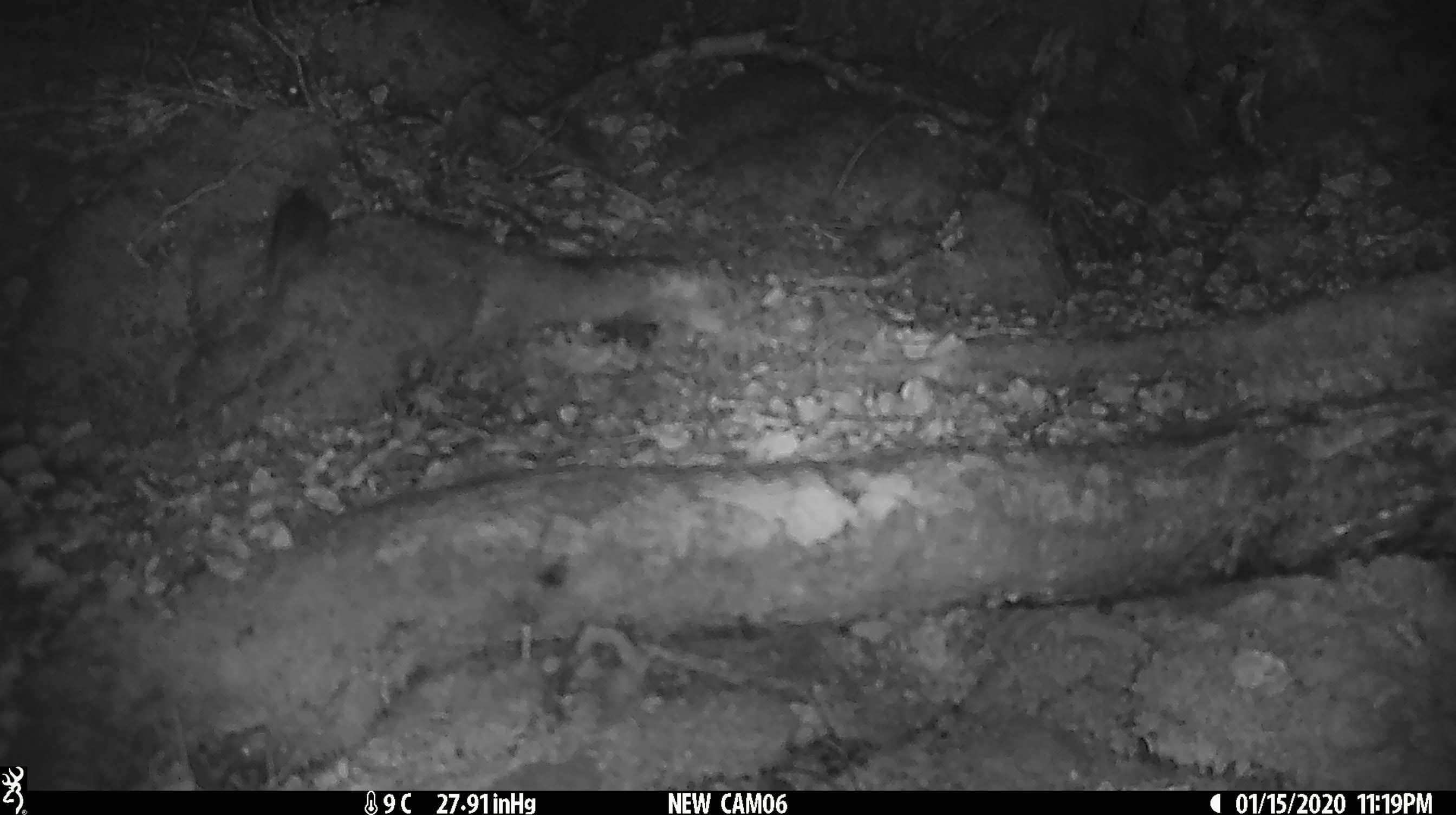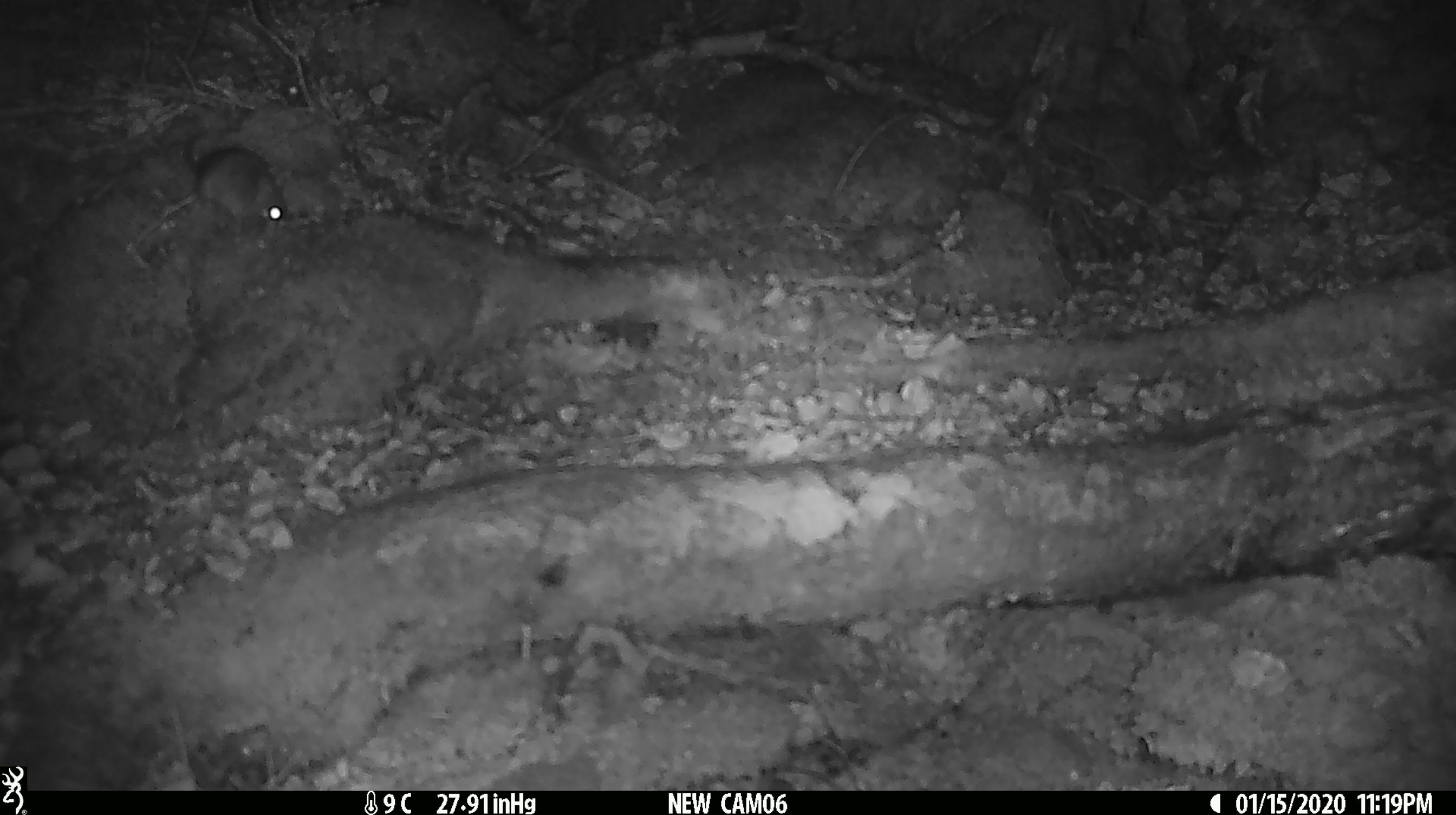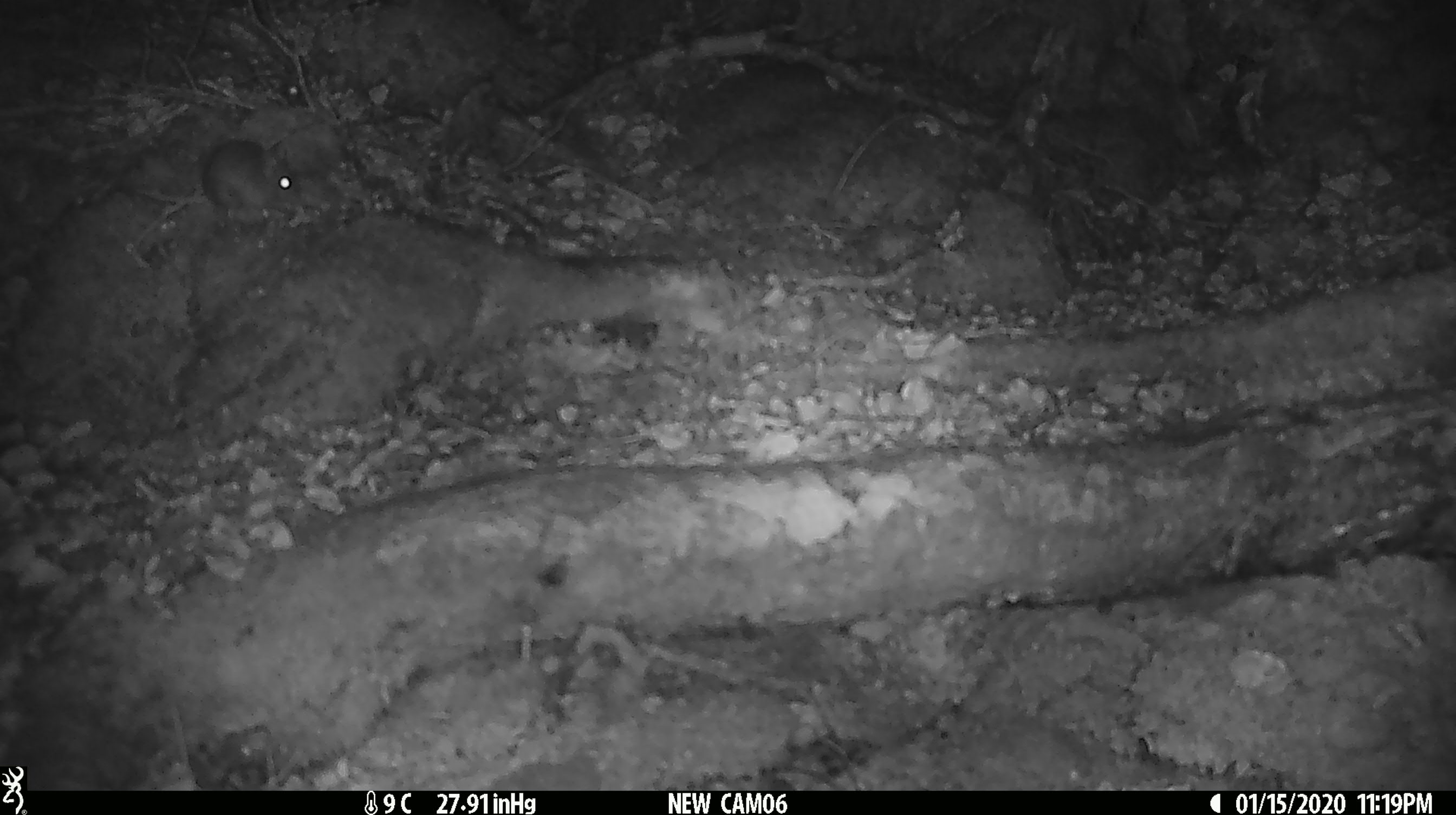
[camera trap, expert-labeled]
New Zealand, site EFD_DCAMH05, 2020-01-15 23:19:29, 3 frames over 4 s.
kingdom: Animalia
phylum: Chordata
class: Mammalia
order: Rodentia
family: Muridae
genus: Mus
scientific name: Mus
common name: mouse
Mouse (Mus).